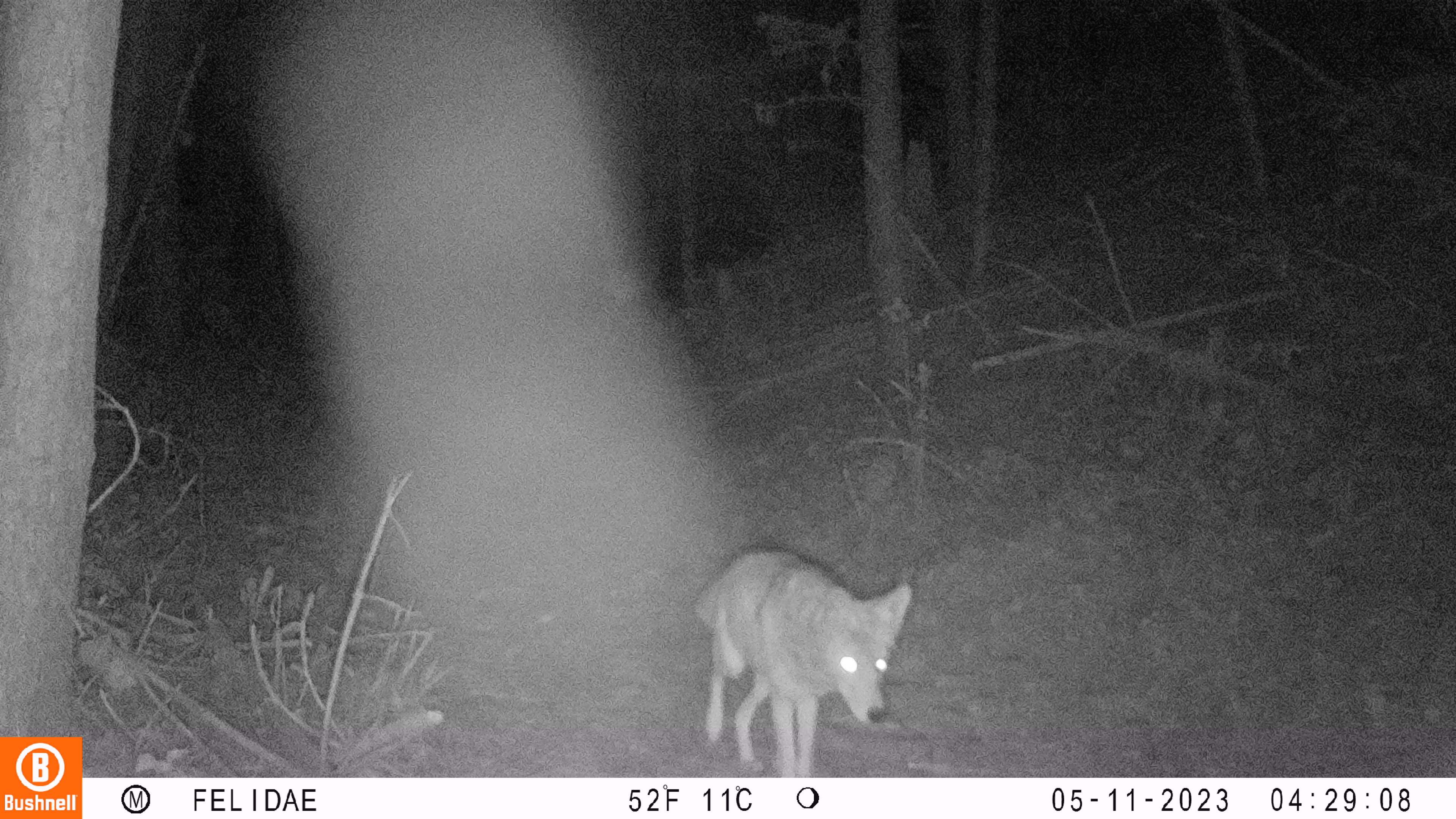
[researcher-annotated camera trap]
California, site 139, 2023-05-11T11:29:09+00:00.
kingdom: Animalia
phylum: Chordata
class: Mammalia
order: Carnivora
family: Canidae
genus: Canis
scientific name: Canis latrans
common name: coyote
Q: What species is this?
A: Coyote (Canis latrans).